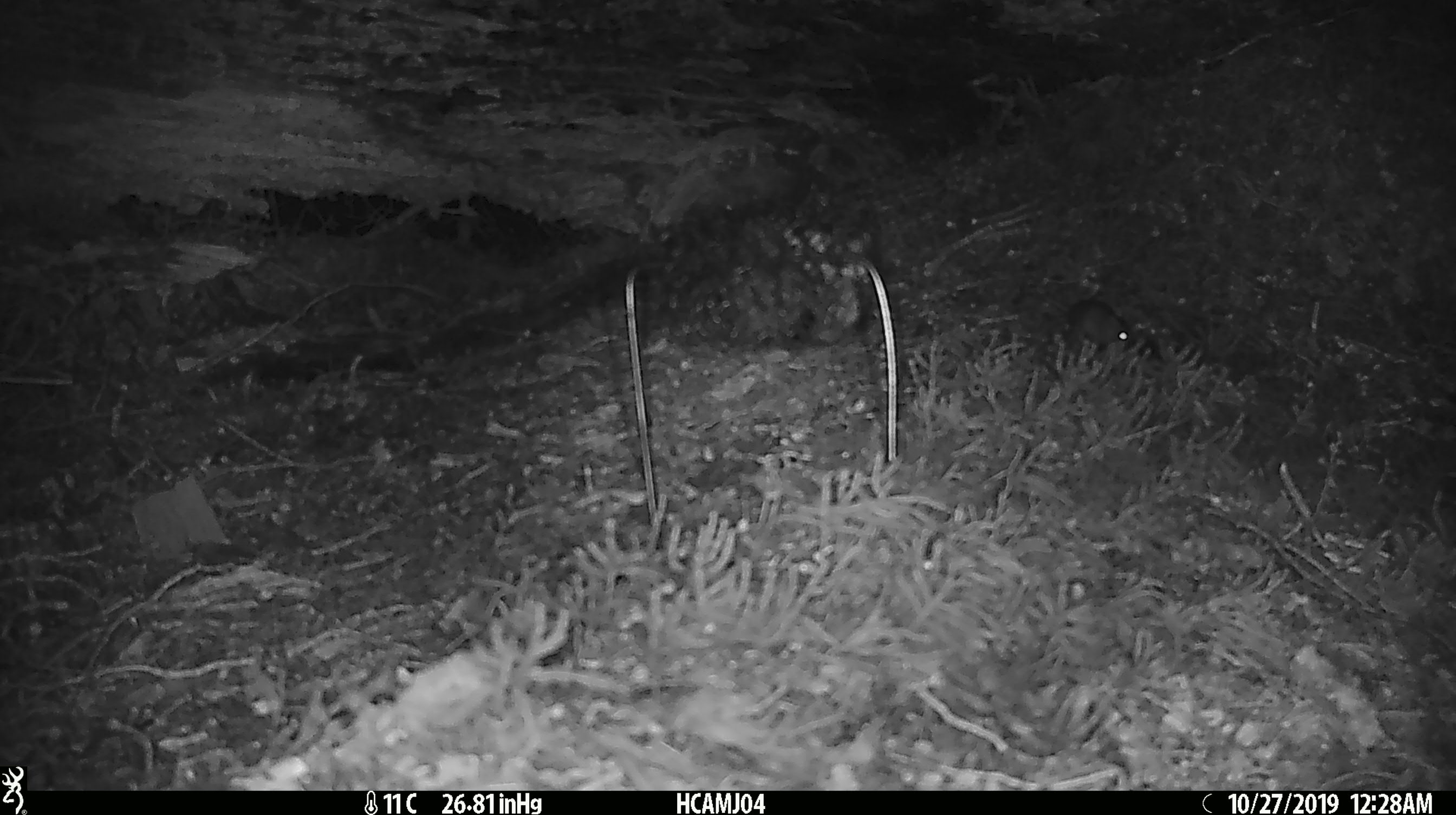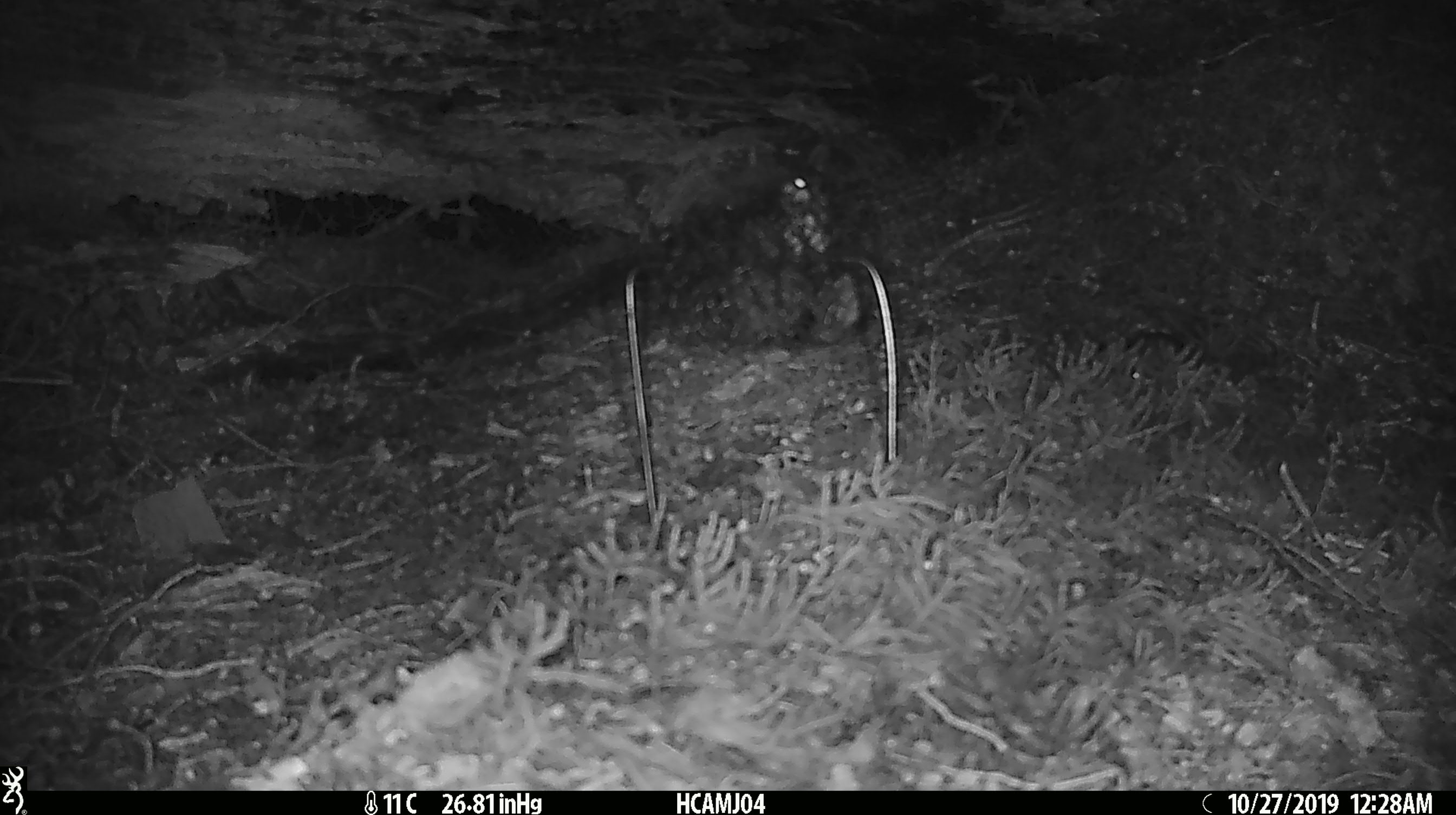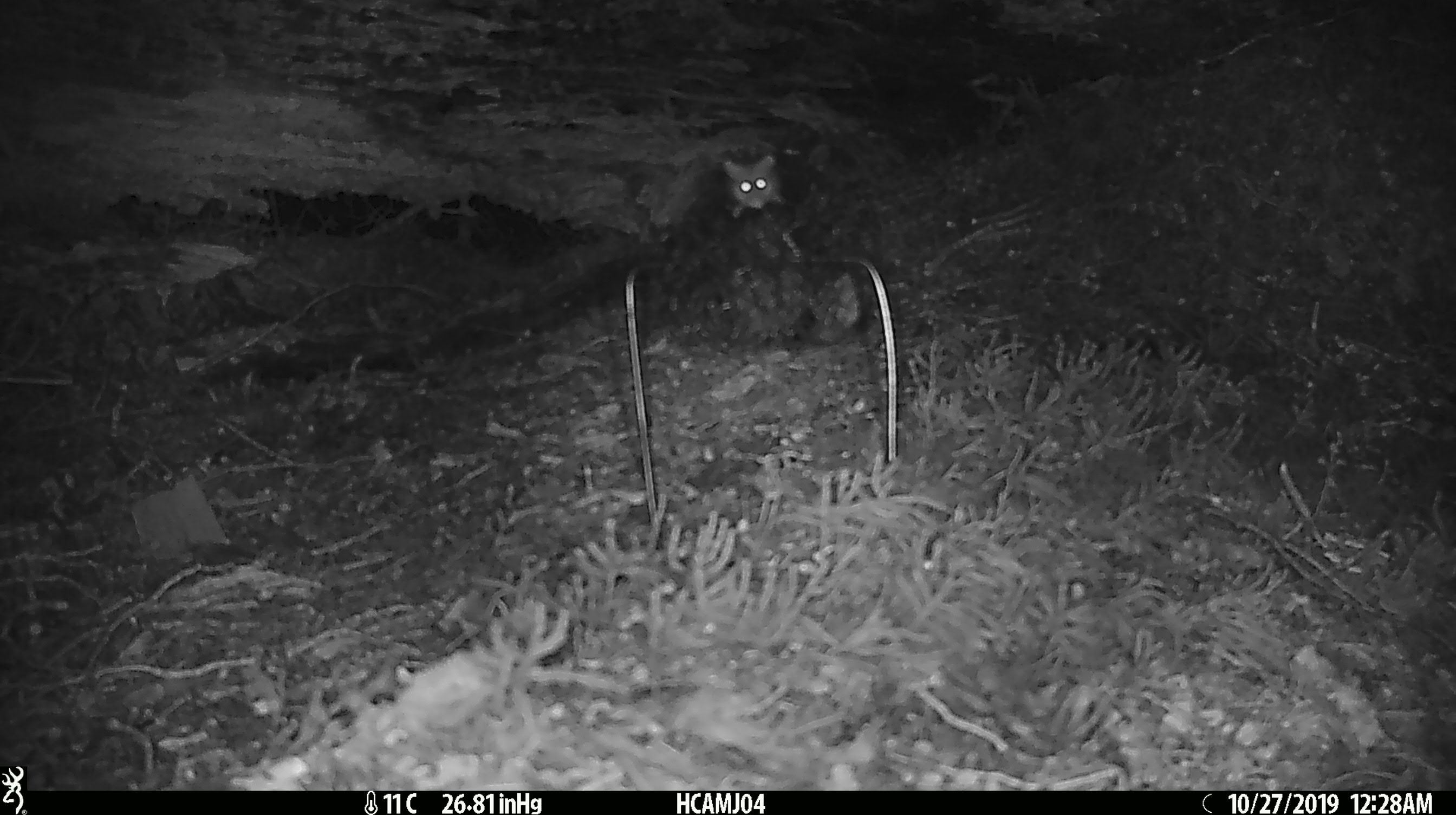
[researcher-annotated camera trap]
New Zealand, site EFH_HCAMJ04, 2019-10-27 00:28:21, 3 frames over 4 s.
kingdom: Animalia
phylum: Chordata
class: Mammalia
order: Rodentia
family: Muridae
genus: Mus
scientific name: Mus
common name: mouse